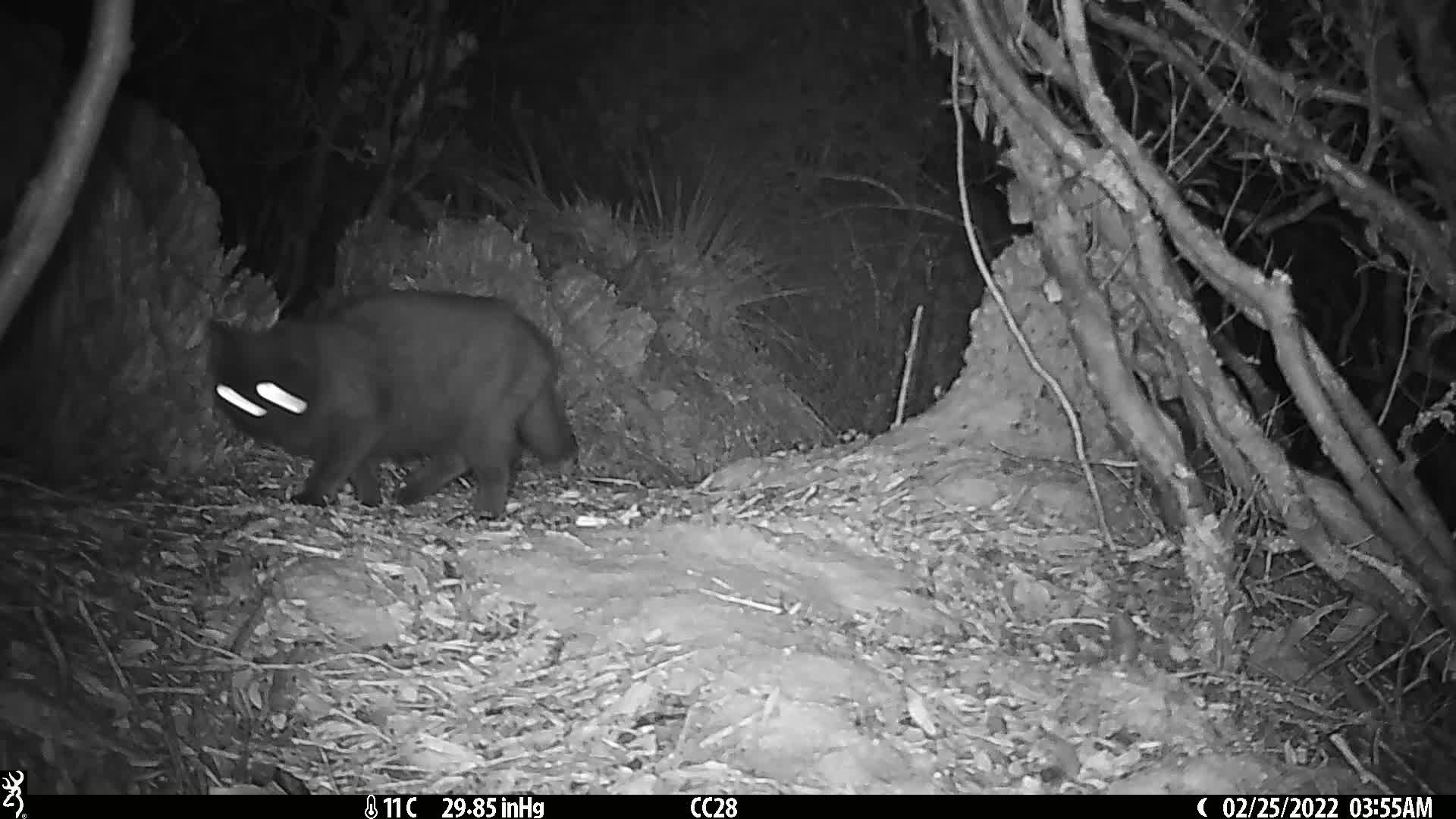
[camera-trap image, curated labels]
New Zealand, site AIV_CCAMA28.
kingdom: Animalia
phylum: Chordata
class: Mammalia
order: Carnivora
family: Felidae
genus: Felis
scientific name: Felis catus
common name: domestic cat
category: cat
Cat (domestic cat) (Felis catus).